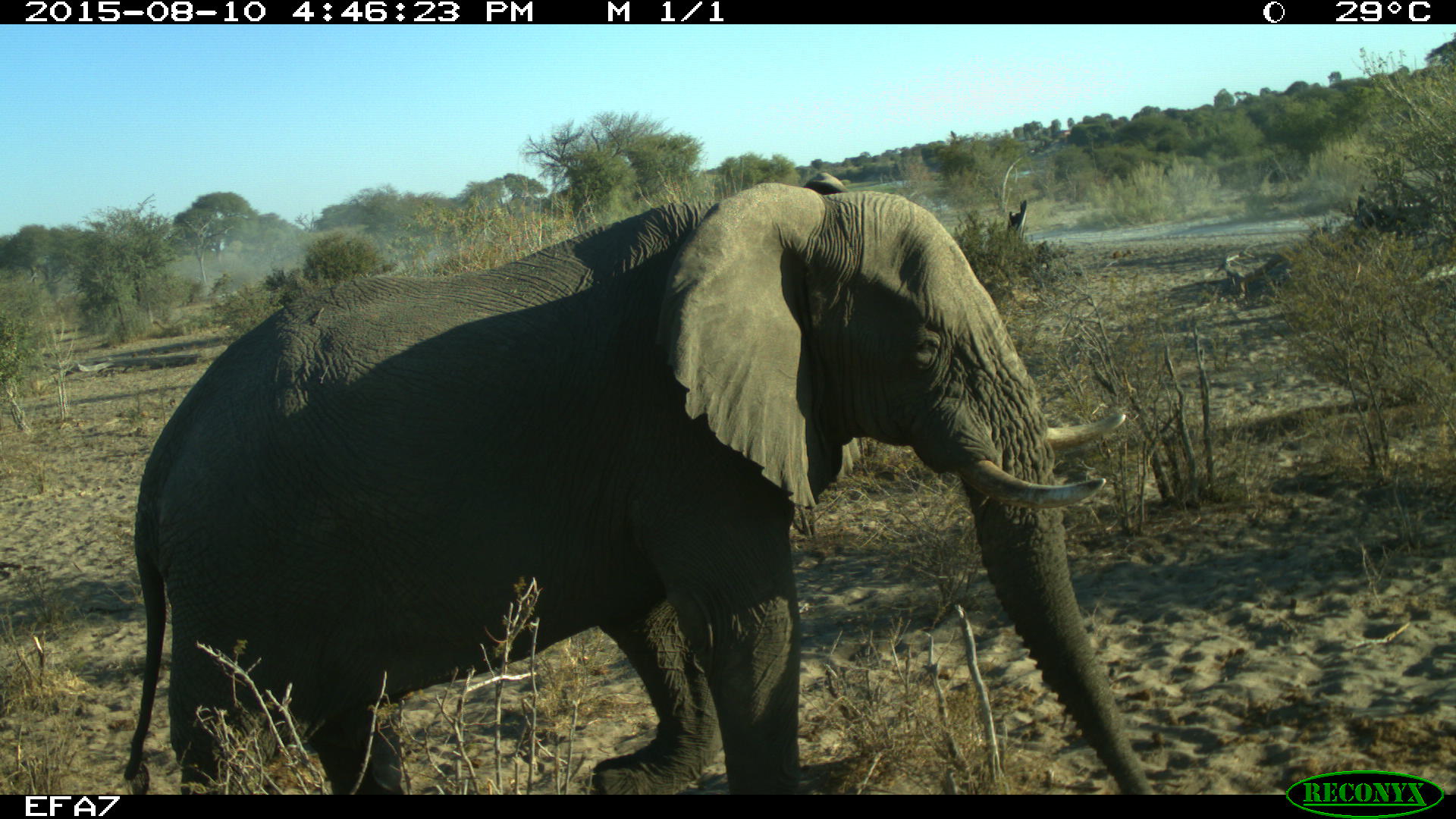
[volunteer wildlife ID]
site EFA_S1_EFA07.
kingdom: Animalia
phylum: Chordata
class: Mammalia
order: Proboscidea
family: Elephantidae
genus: Loxodonta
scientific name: Loxodonta africana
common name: african bush elephant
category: elephant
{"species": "elephant (african bush elephant) (Loxodonta africana)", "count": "1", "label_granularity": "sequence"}